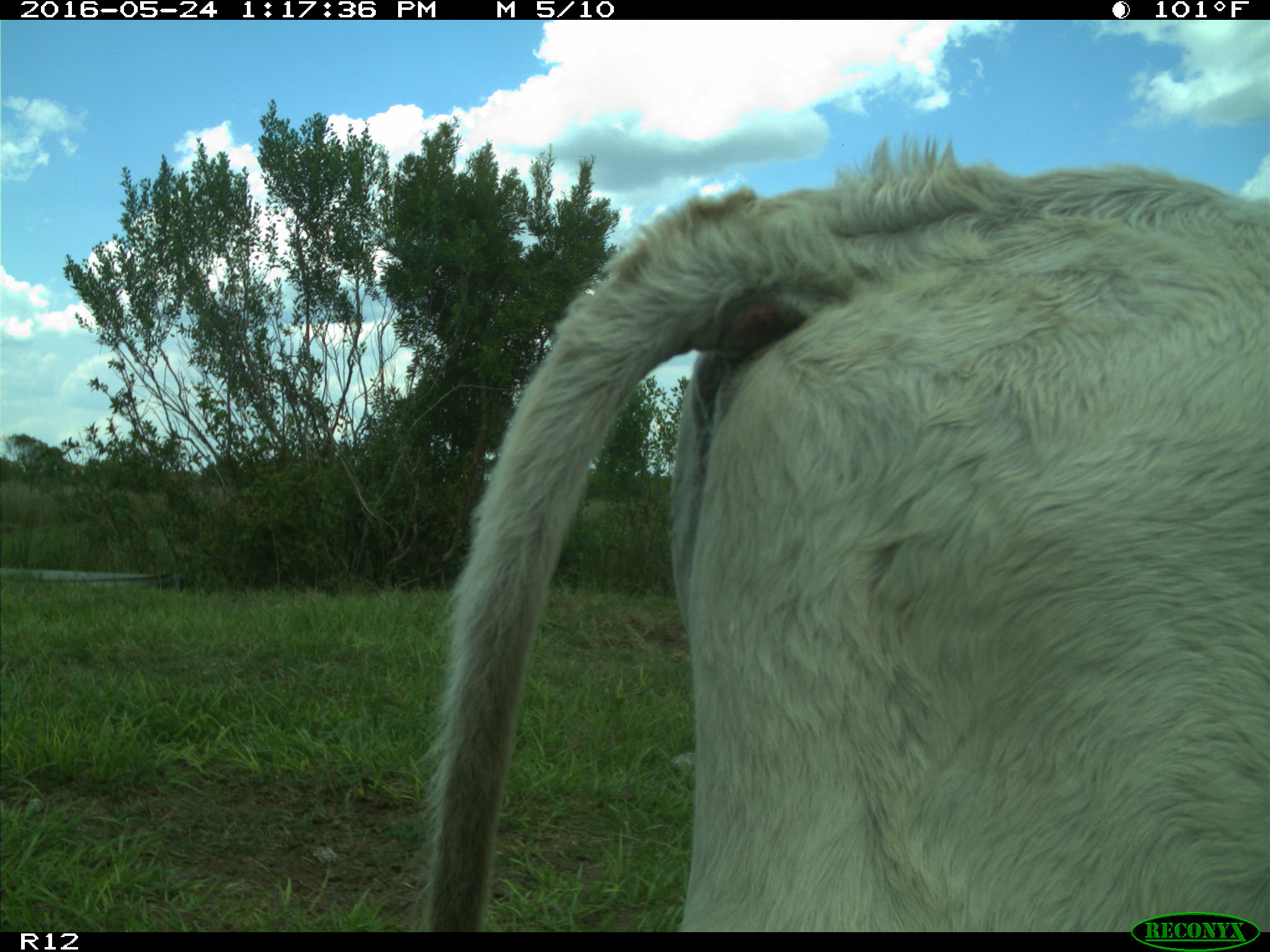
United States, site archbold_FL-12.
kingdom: Animalia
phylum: Chordata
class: Mammalia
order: Artiodactyla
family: Bovidae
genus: Bos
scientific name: Bos taurus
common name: domestic cow